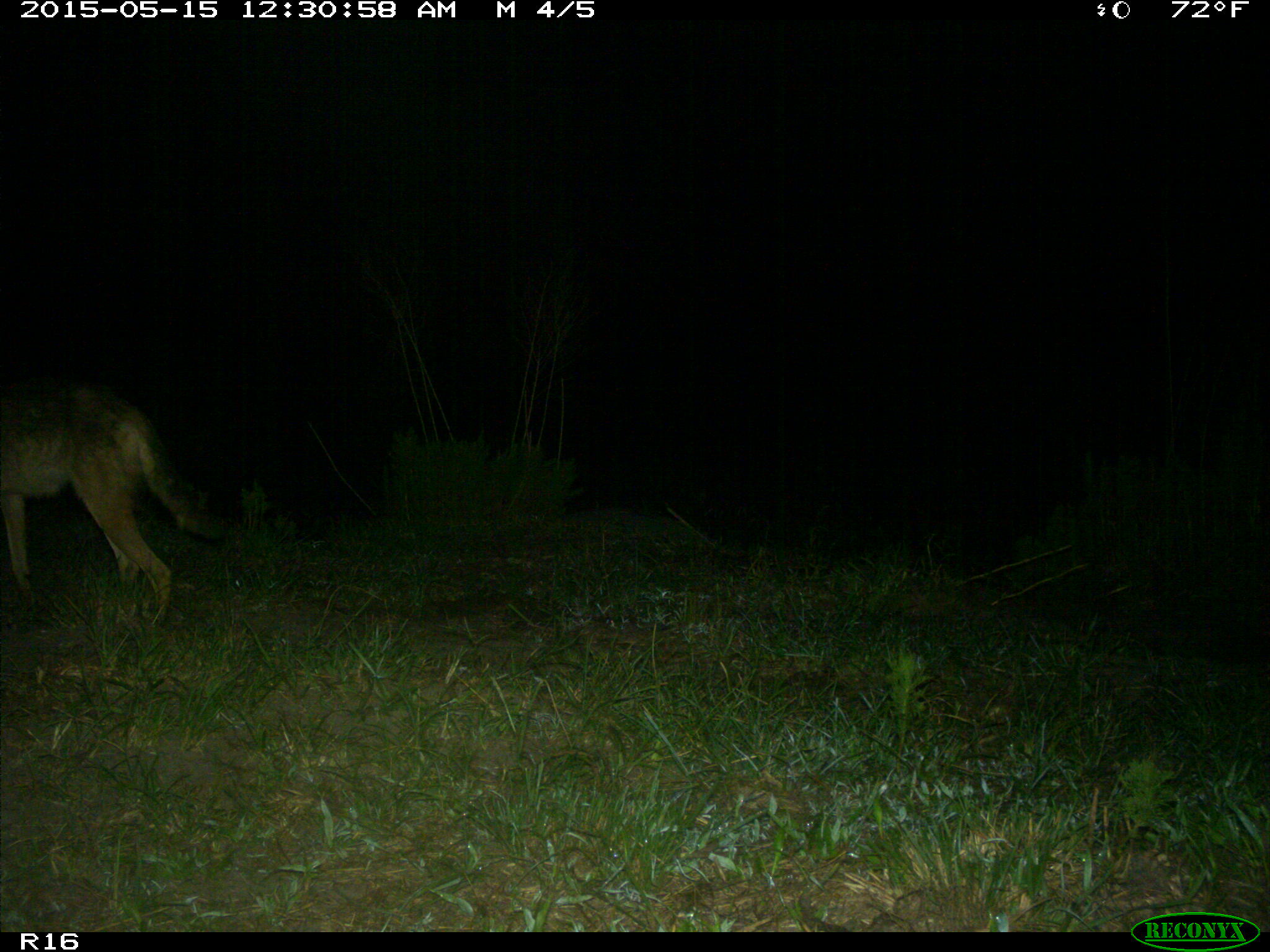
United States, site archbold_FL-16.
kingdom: Animalia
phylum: Chordata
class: Mammalia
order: Carnivora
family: Canidae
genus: Canis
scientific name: Canis latrans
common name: coyote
Canis latrans (coyote).